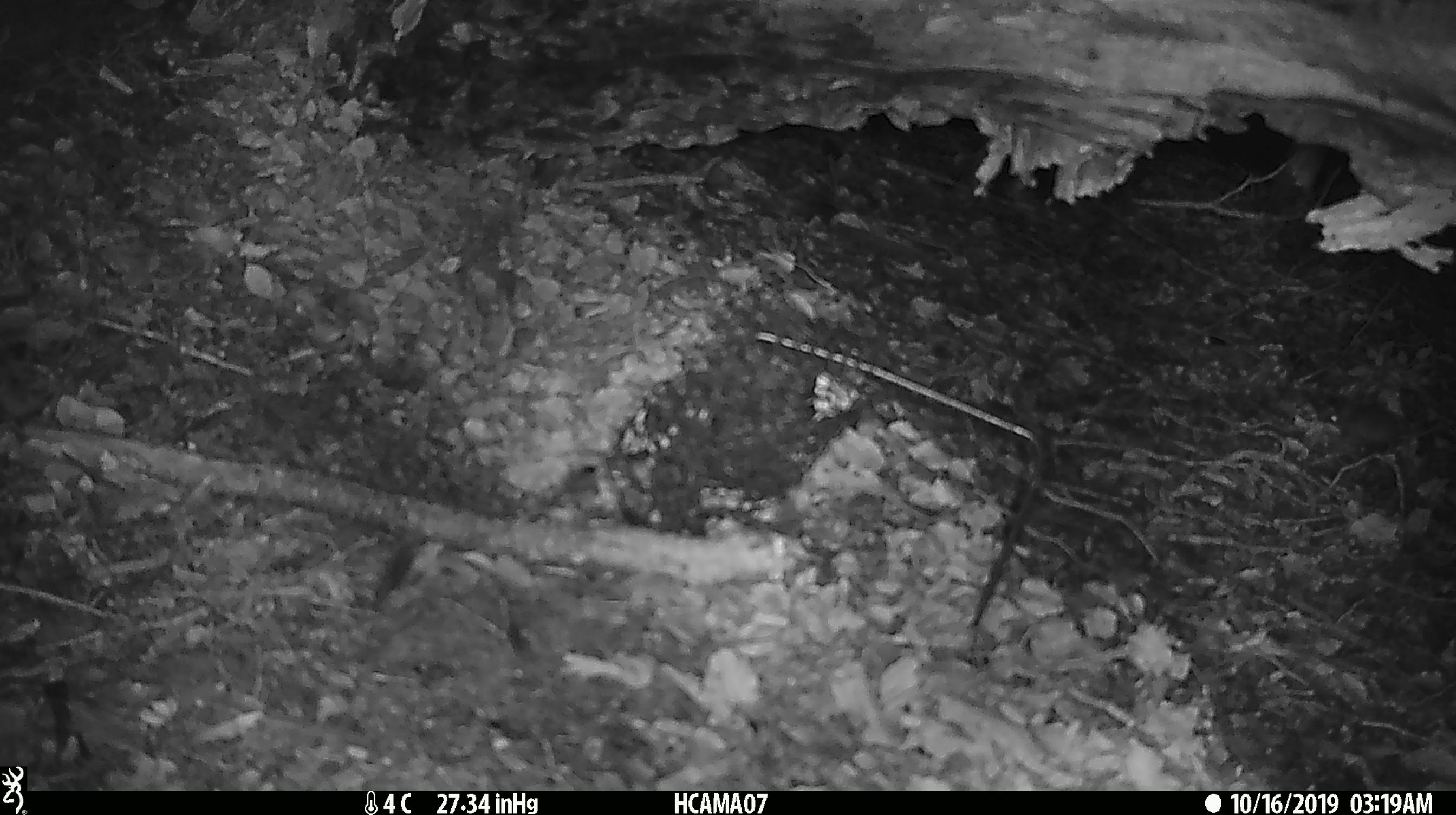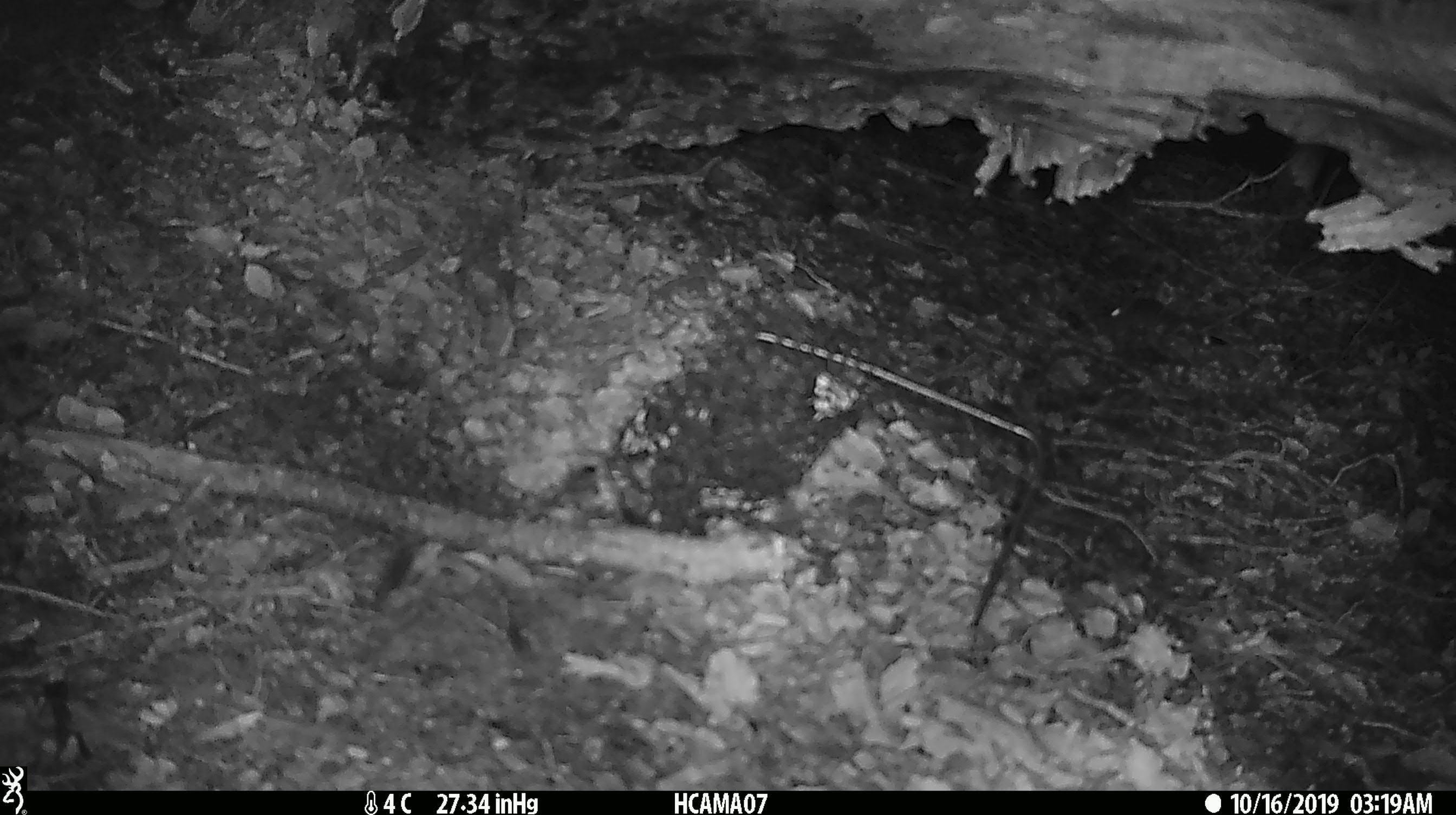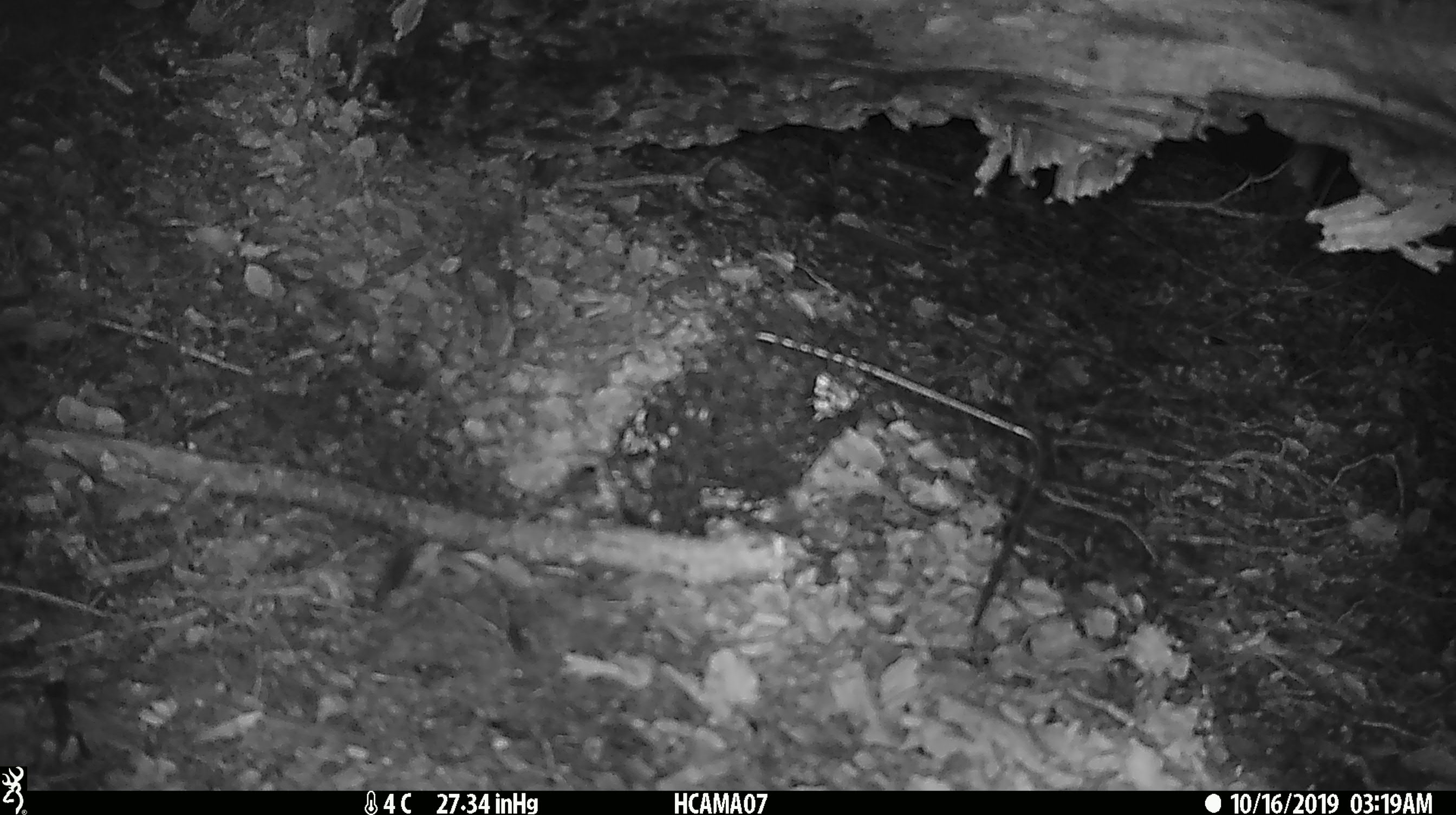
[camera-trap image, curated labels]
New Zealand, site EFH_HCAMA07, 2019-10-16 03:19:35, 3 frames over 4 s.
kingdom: Animalia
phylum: Chordata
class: Mammalia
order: Rodentia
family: Muridae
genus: Mus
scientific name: Mus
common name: mouse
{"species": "mouse (Mus)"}